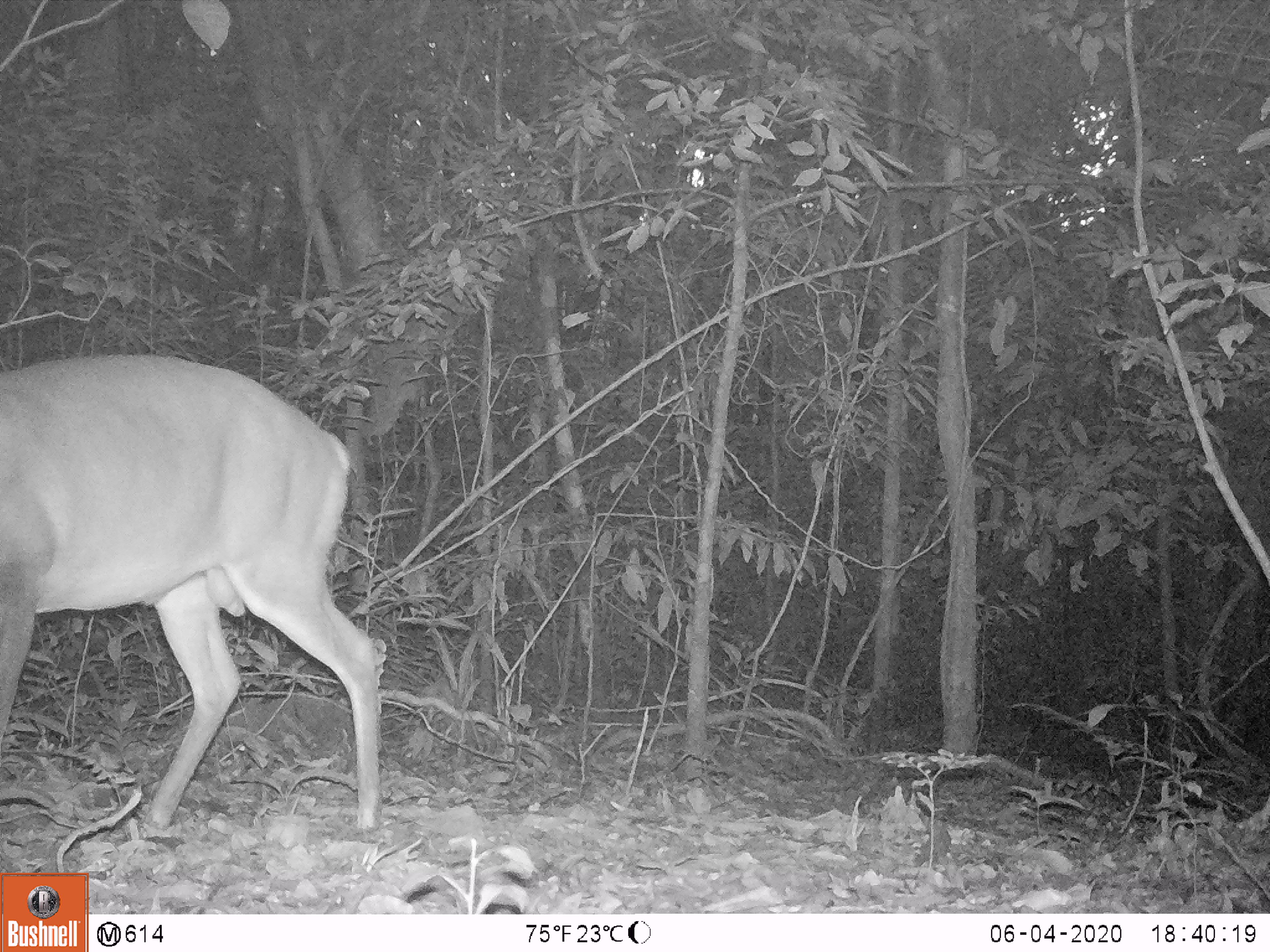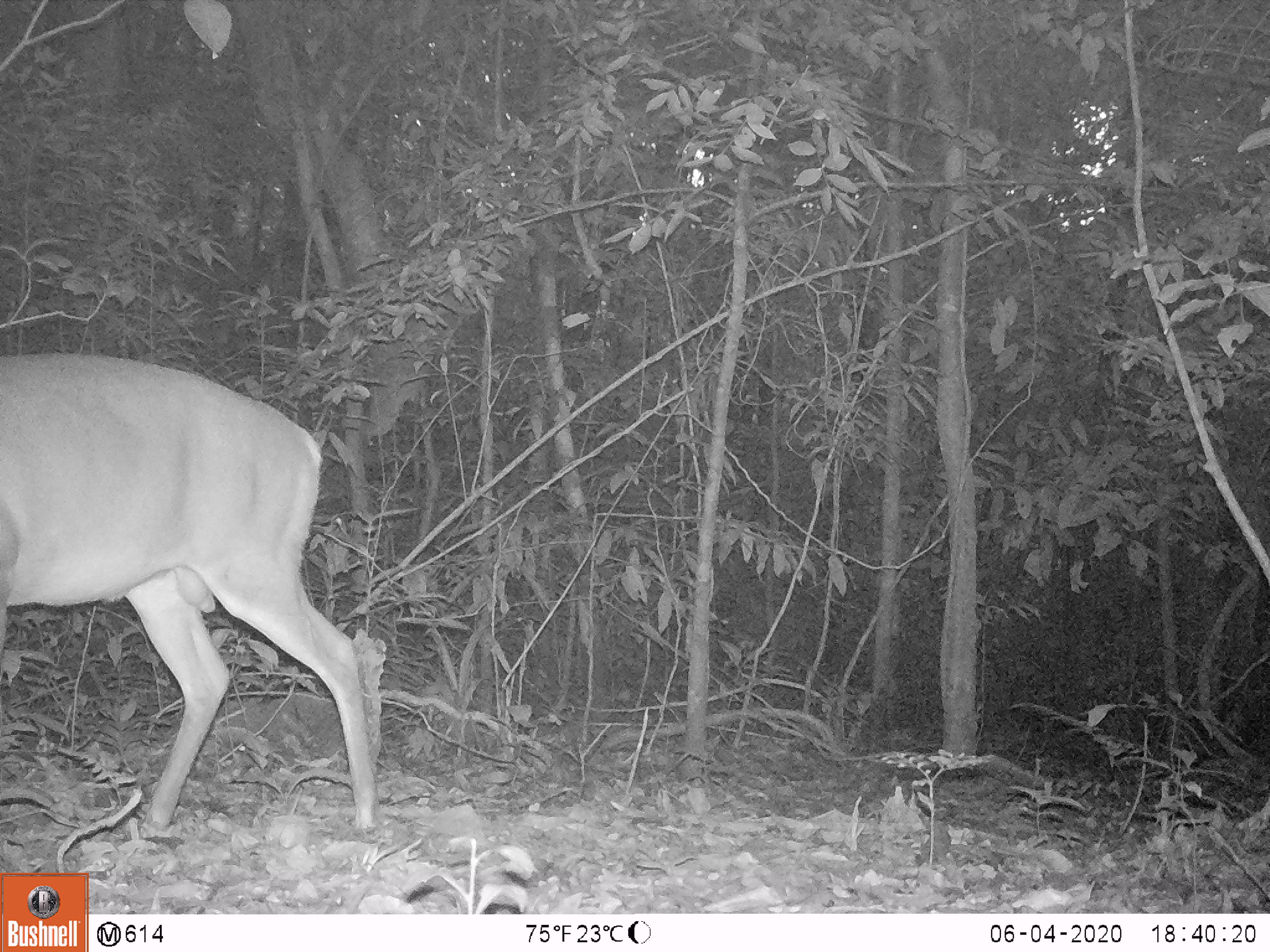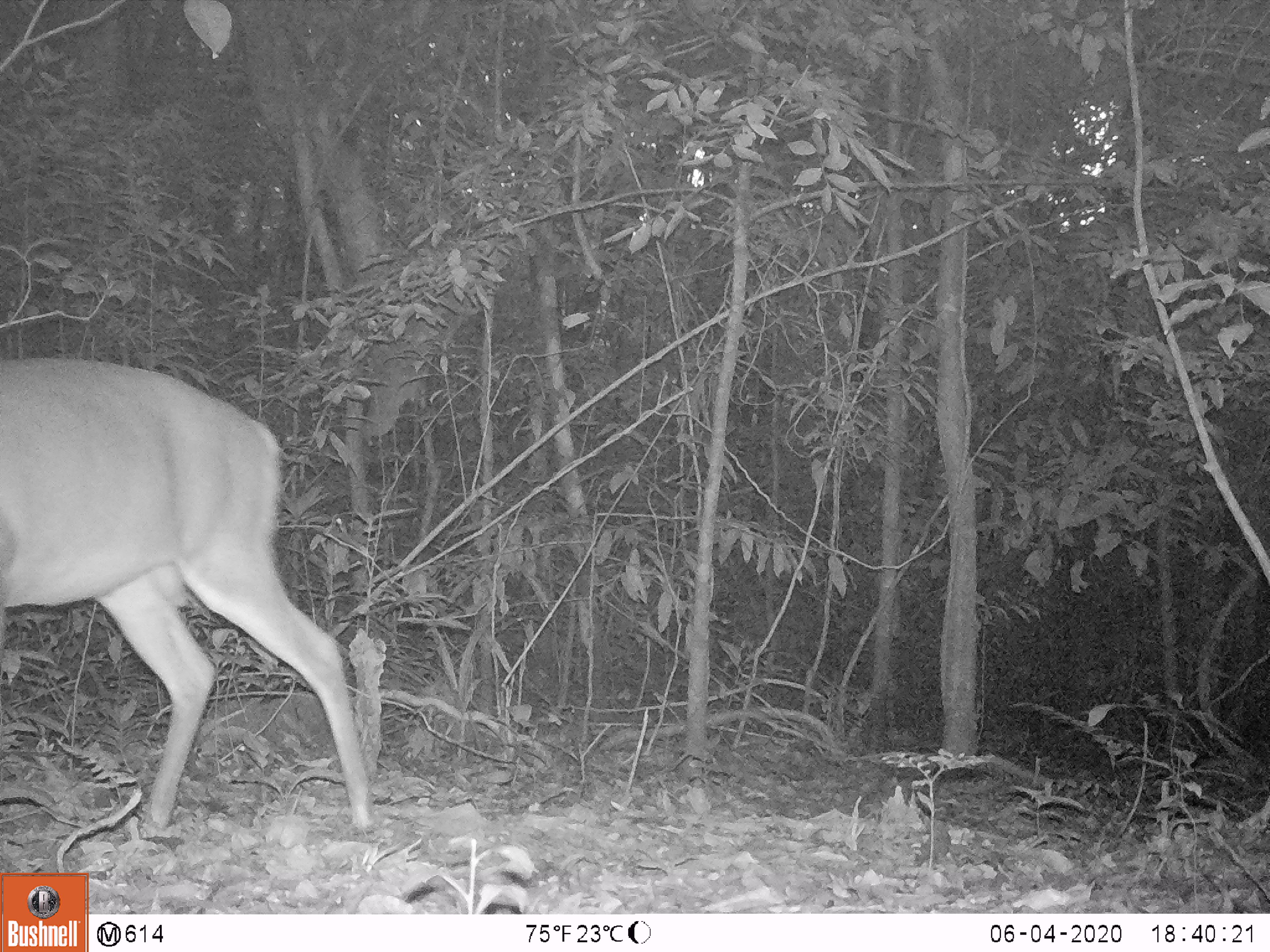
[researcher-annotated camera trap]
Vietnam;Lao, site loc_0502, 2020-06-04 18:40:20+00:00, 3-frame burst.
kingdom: Animalia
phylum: Chordata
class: Mammalia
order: Artiodactyla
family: Cervidae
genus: Muntiacus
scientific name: Muntiacus vuquangensis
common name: large-antlered muntjac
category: large antlered muntjac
Large antlered muntjac (large-antlered muntjac) (Muntiacus vuquangensis). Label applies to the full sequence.